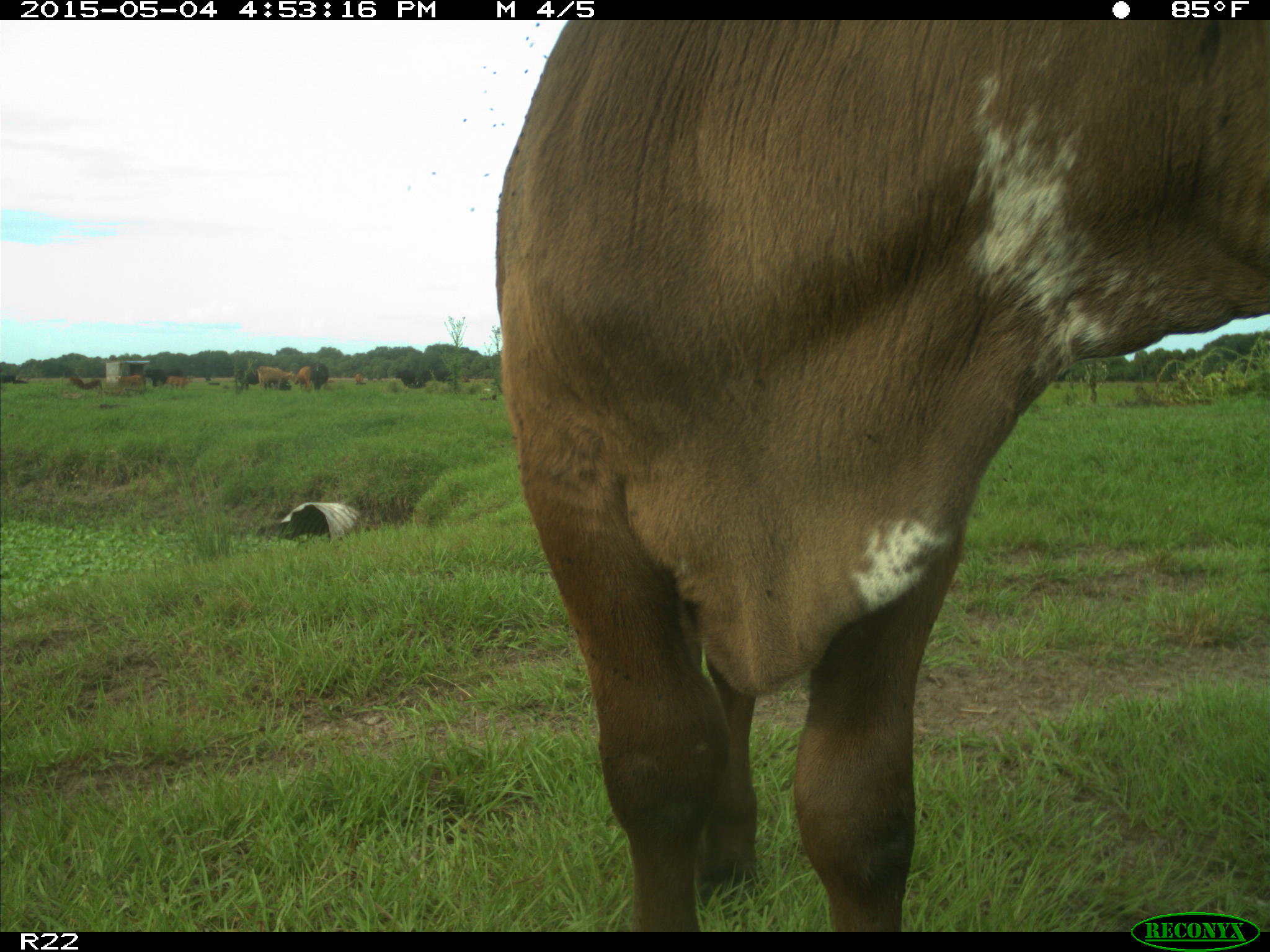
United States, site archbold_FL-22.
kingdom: Animalia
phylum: Chordata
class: Mammalia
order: Artiodactyla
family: Bovidae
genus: Bos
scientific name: Bos taurus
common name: domestic cow